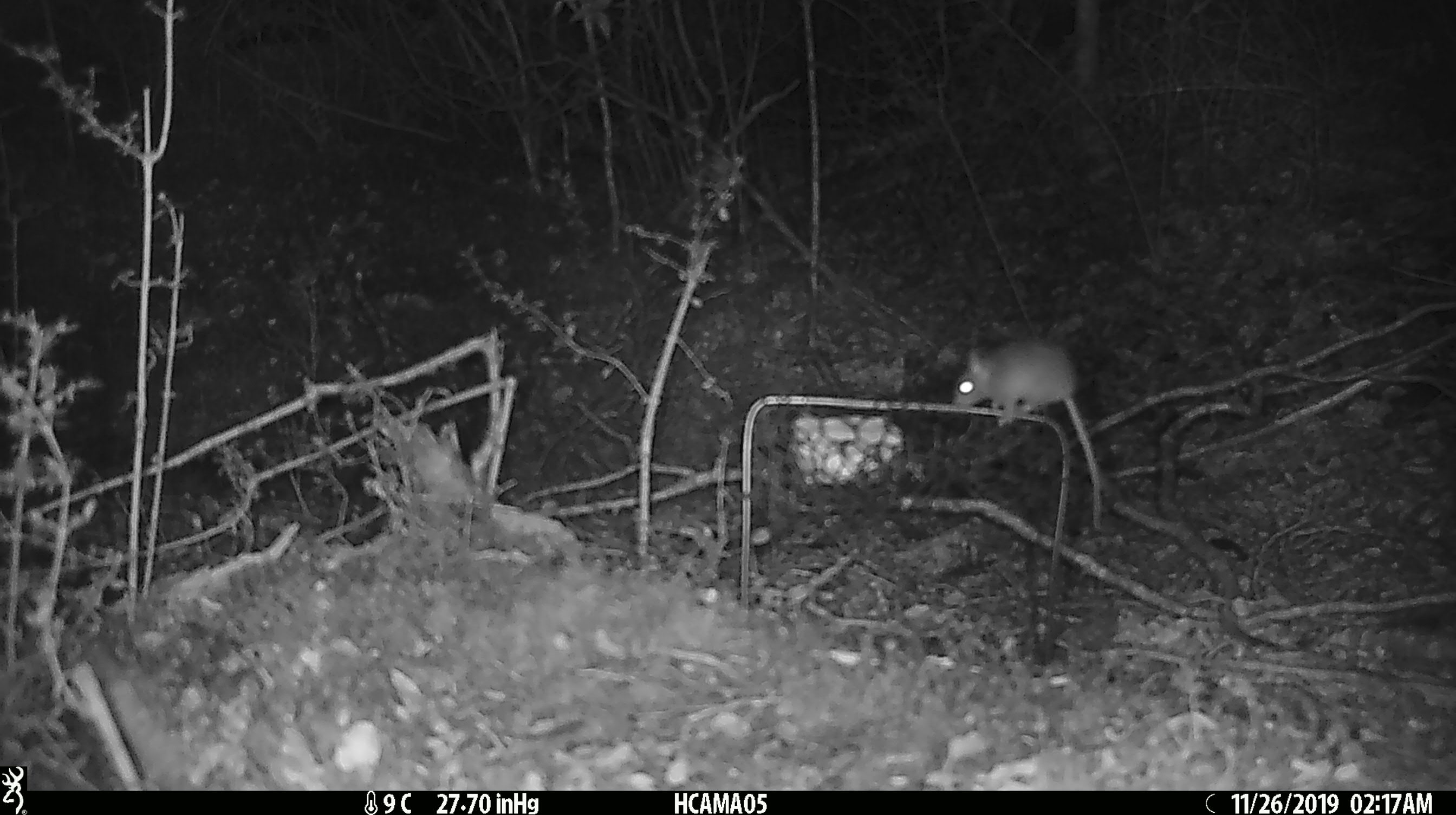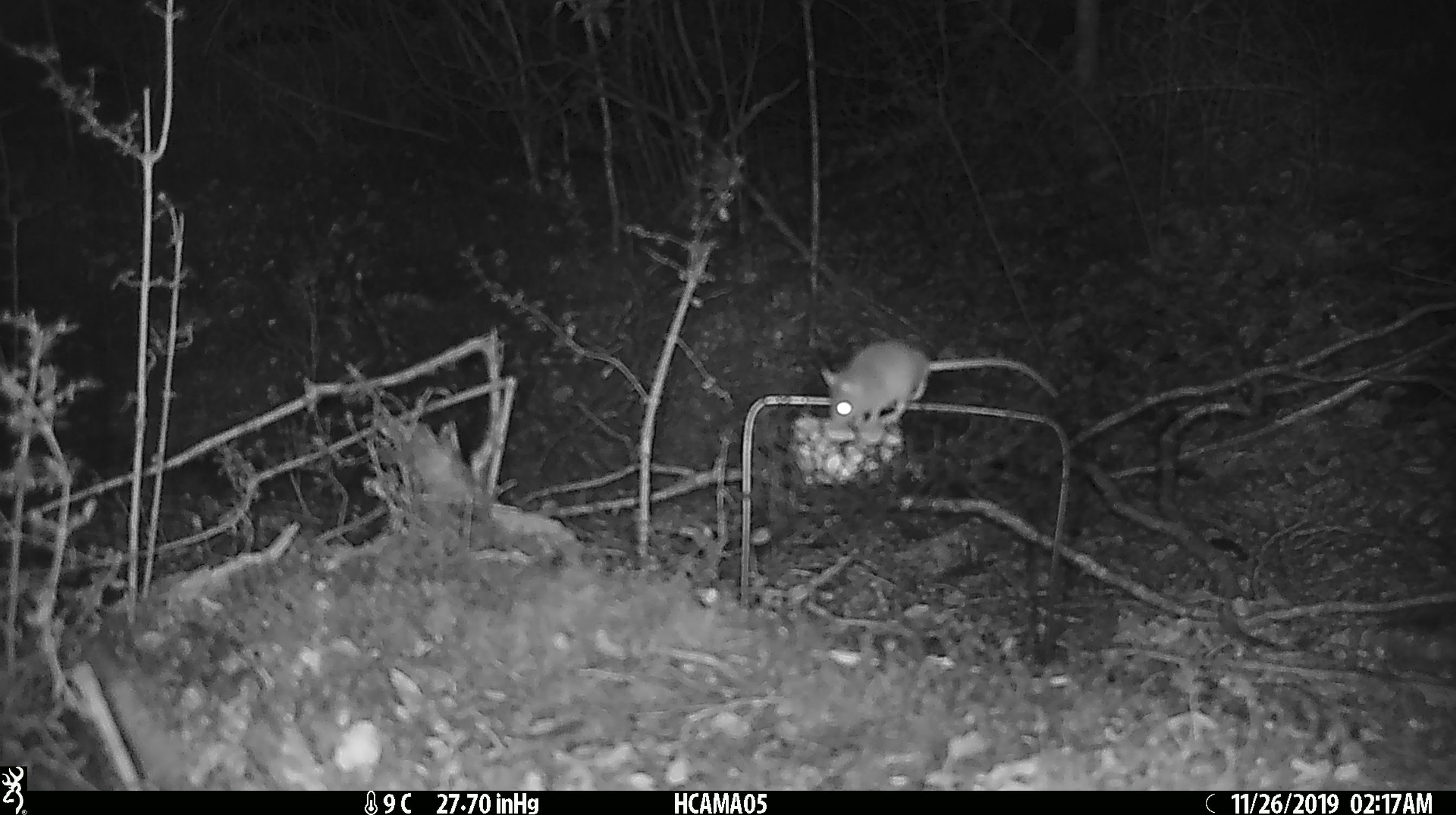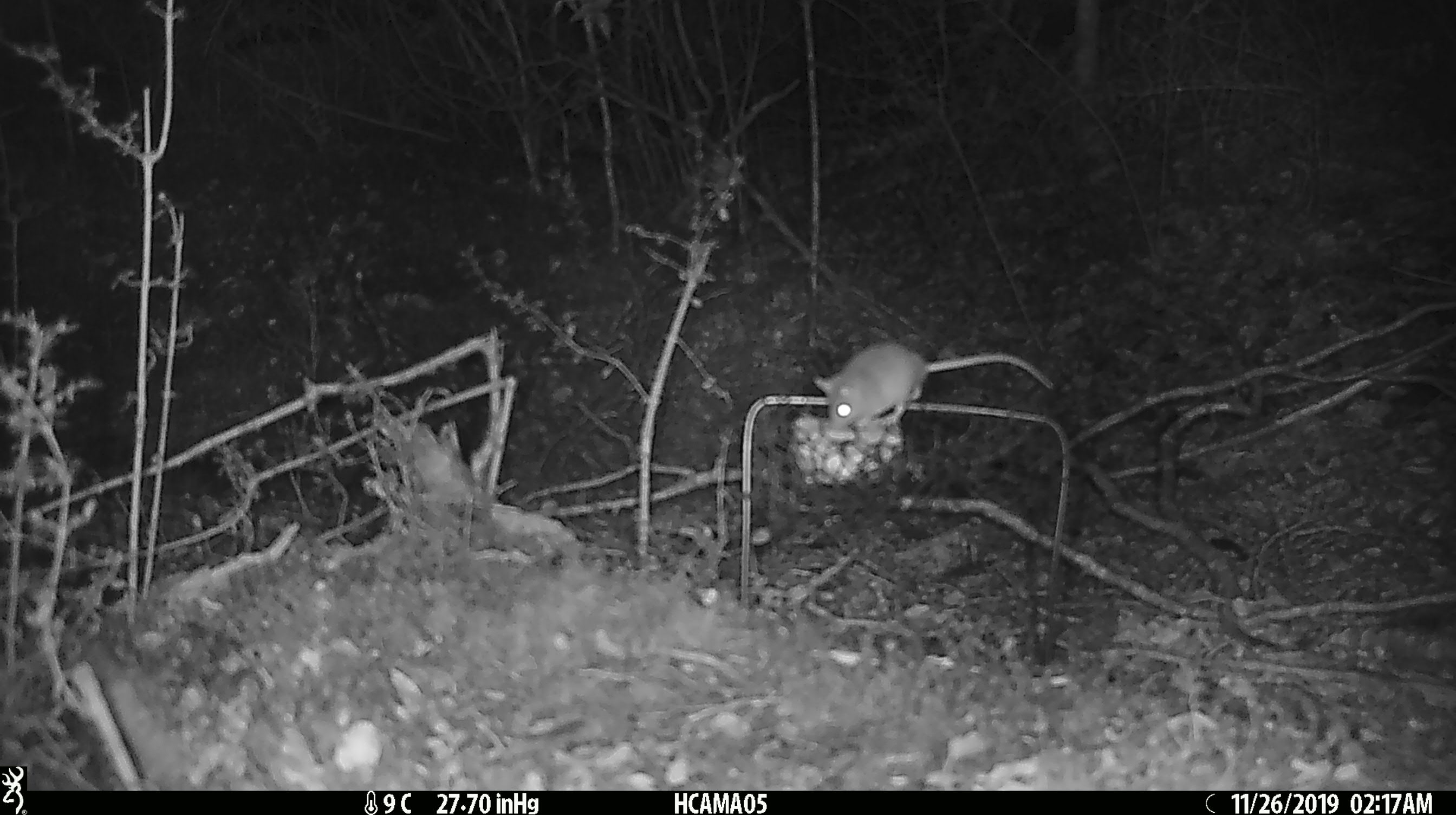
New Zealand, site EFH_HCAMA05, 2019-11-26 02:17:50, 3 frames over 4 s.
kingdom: Animalia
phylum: Chordata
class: Mammalia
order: Rodentia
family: Muridae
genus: Mus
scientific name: Mus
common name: mouse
Mouse (Mus).